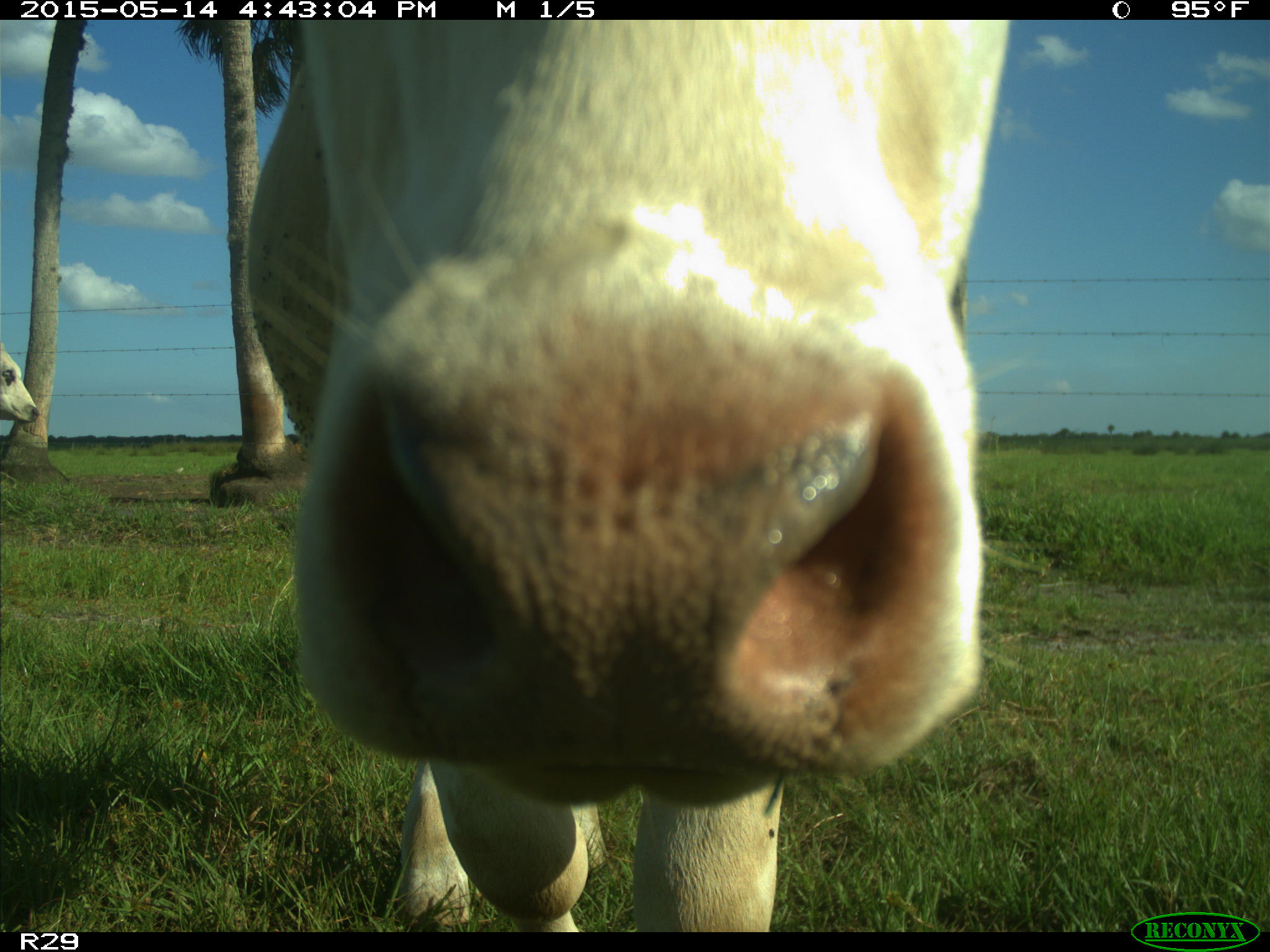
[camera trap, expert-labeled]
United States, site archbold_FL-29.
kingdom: Animalia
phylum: Chordata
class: Mammalia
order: Artiodactyla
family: Bovidae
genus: Bos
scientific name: Bos taurus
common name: domestic cow